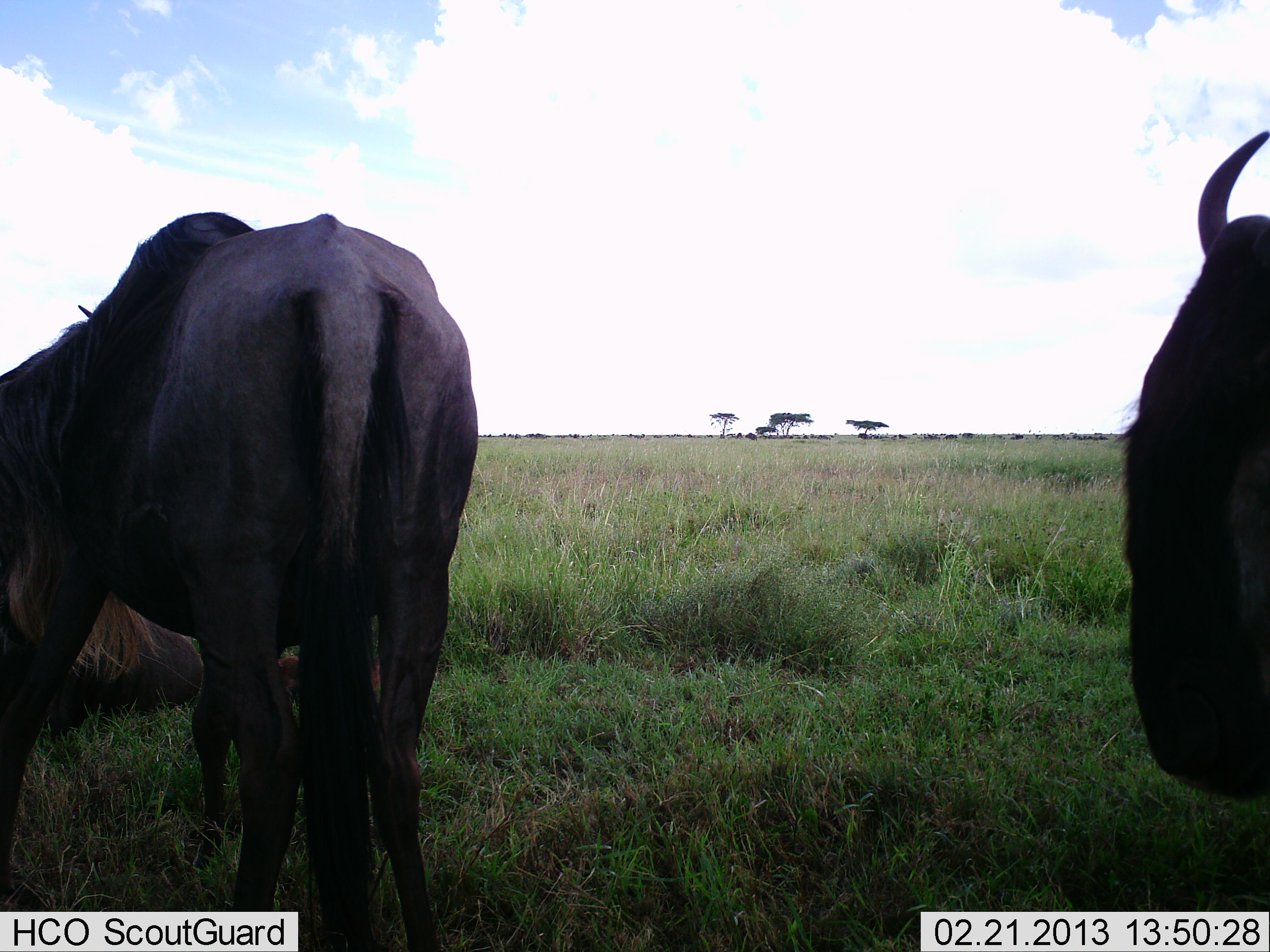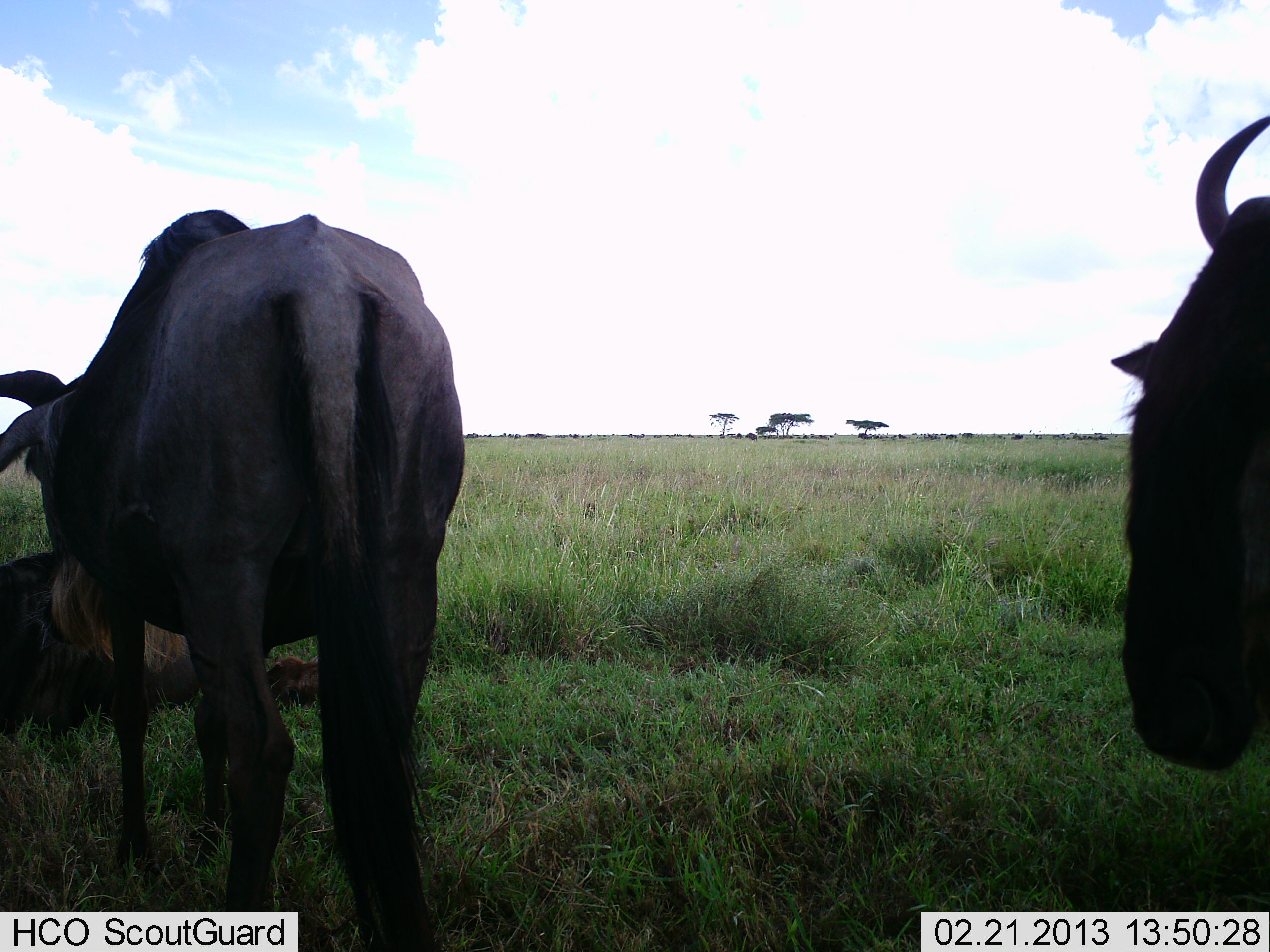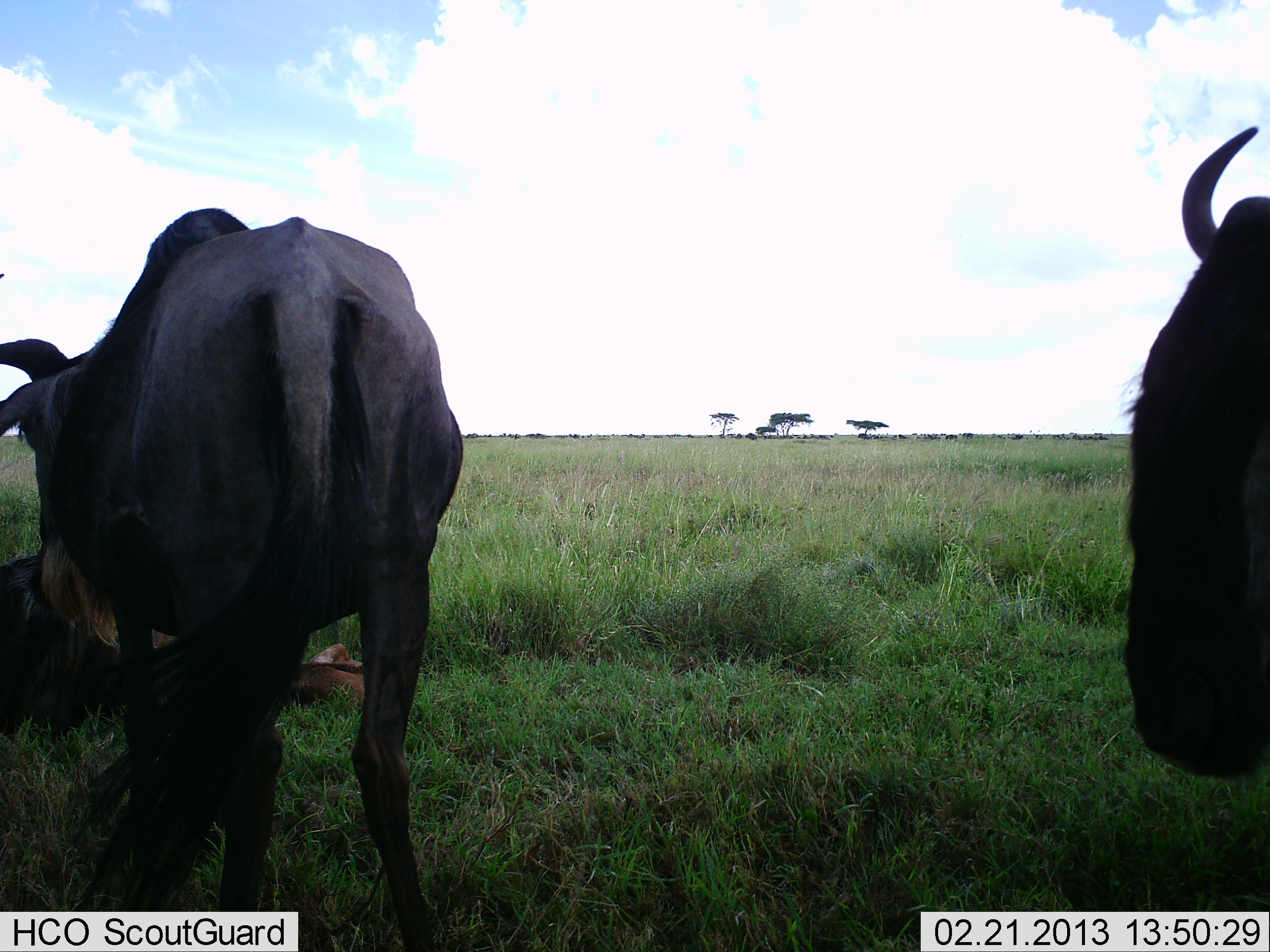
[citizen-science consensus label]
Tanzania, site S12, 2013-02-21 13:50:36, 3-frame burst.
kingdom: Animalia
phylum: Chordata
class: Mammalia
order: Artiodactyla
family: Bovidae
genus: Connochaetes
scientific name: Connochaetes taurinus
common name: blue wildebeest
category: wildebeest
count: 3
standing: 74%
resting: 89%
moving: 5%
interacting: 0%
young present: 21%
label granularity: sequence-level